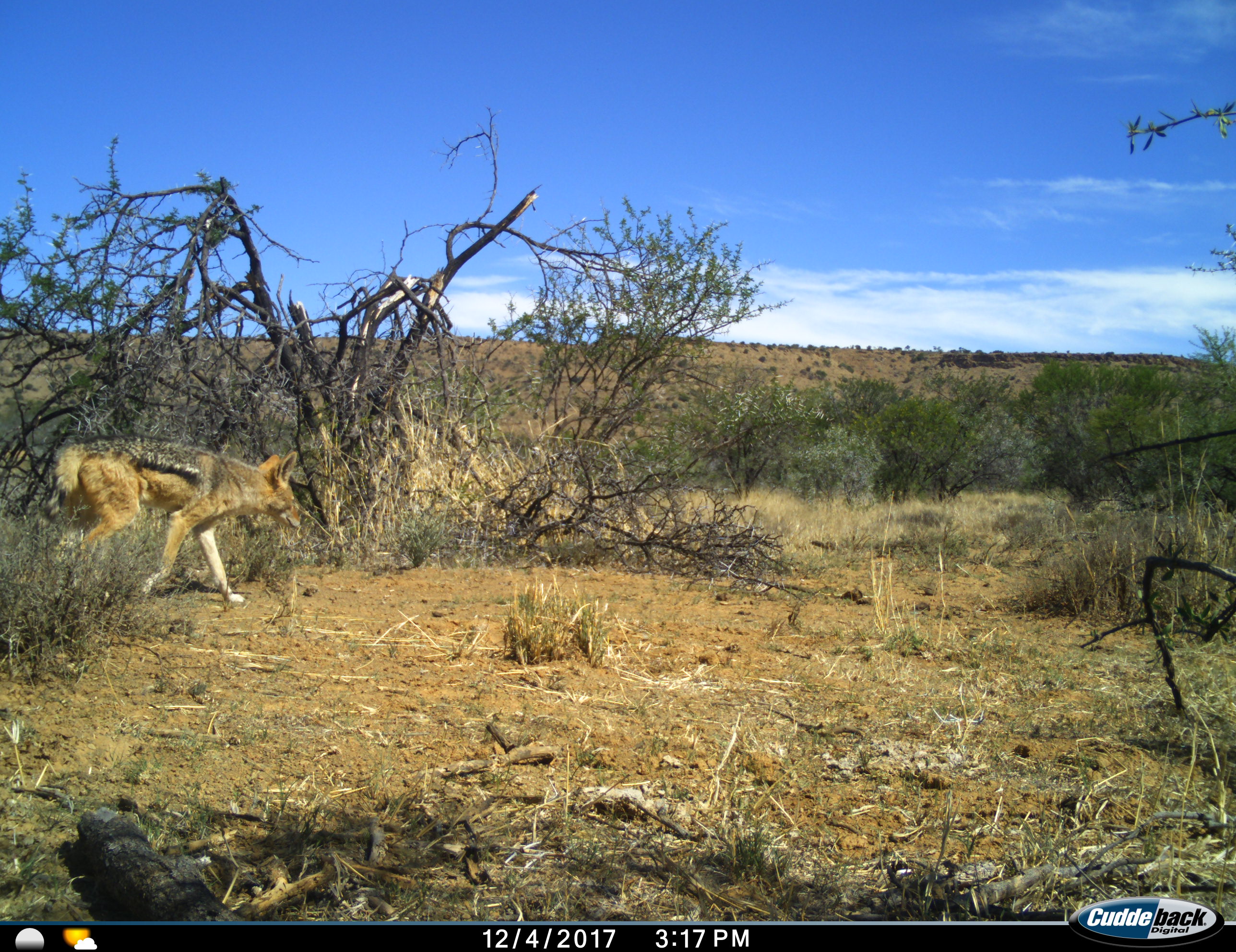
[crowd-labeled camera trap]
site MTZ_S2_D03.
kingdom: Animalia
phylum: Chordata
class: Mammalia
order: Carnivora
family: Canidae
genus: Lupulella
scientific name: Lupulella mesomelas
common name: black-backed jackal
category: jackalblackbacked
Jackalblackbacked (black-backed jackal) (Lupulella mesomelas), count 1. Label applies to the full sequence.